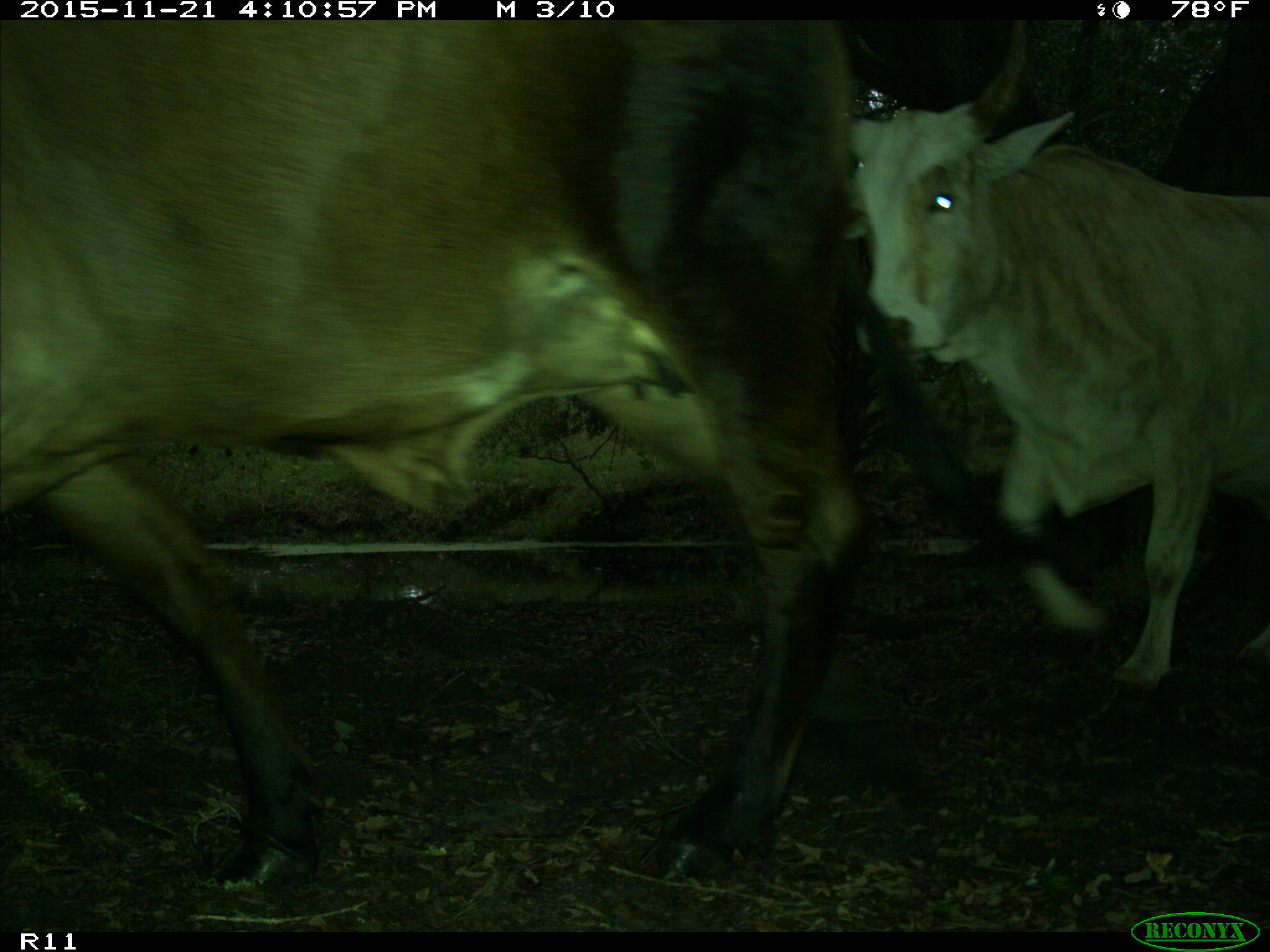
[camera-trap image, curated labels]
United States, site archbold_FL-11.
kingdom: Animalia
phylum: Chordata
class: Mammalia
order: Artiodactyla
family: Bovidae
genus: Bos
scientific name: Bos taurus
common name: domestic cow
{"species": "Bos taurus (domestic cow)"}